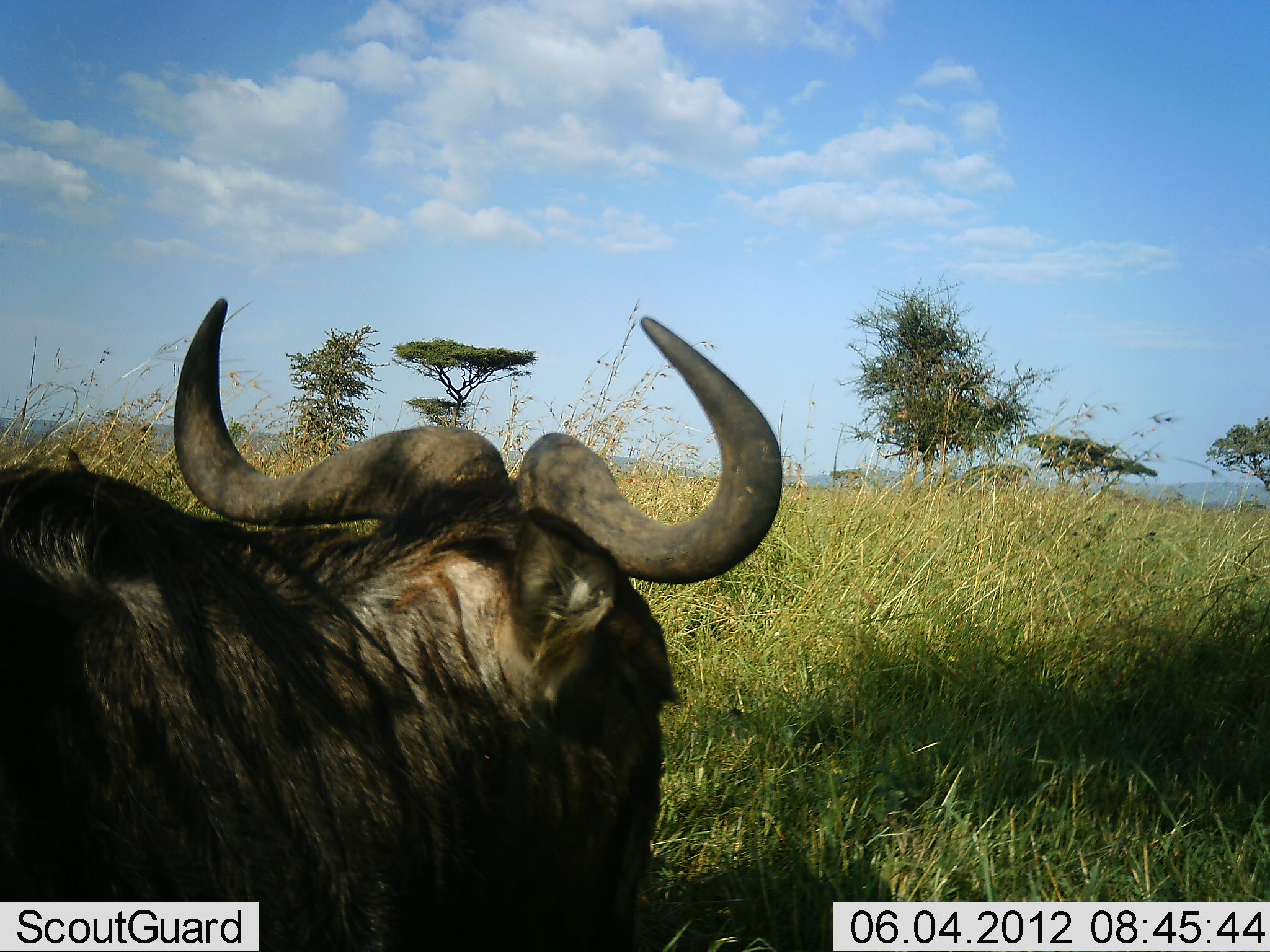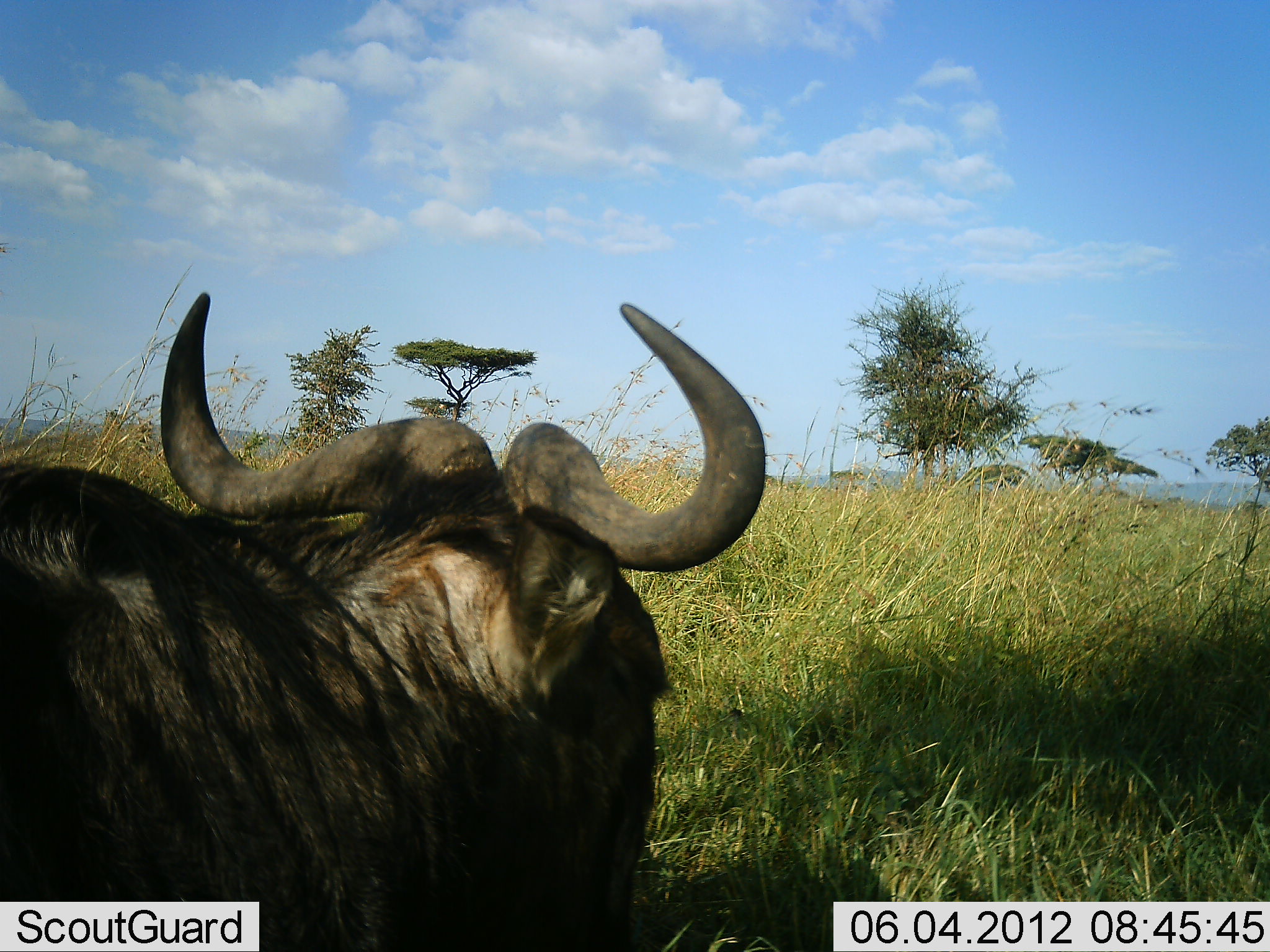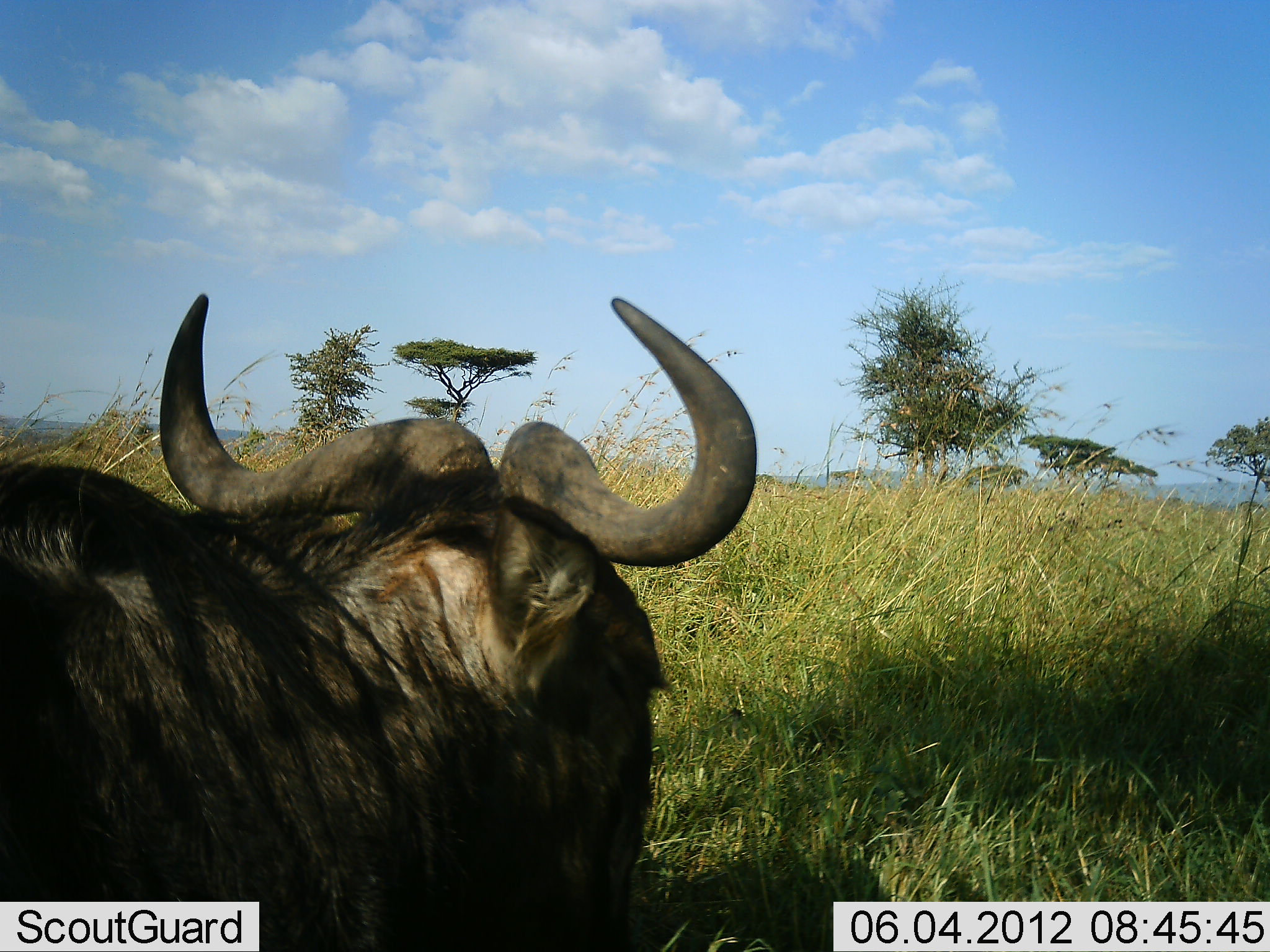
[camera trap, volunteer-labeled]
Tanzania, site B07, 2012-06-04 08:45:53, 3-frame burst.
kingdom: Animalia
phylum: Chordata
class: Mammalia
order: Artiodactyla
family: Bovidae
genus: Connochaetes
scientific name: Connochaetes taurinus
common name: blue wildebeest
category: wildebeest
Wildebeest (blue wildebeest) (Connochaetes taurinus), count 1. Behavior (volunteer vote fractions): standing 50%, resting 50%, moving 0%, interacting 0%. Young present (vote fraction): 0%. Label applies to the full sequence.